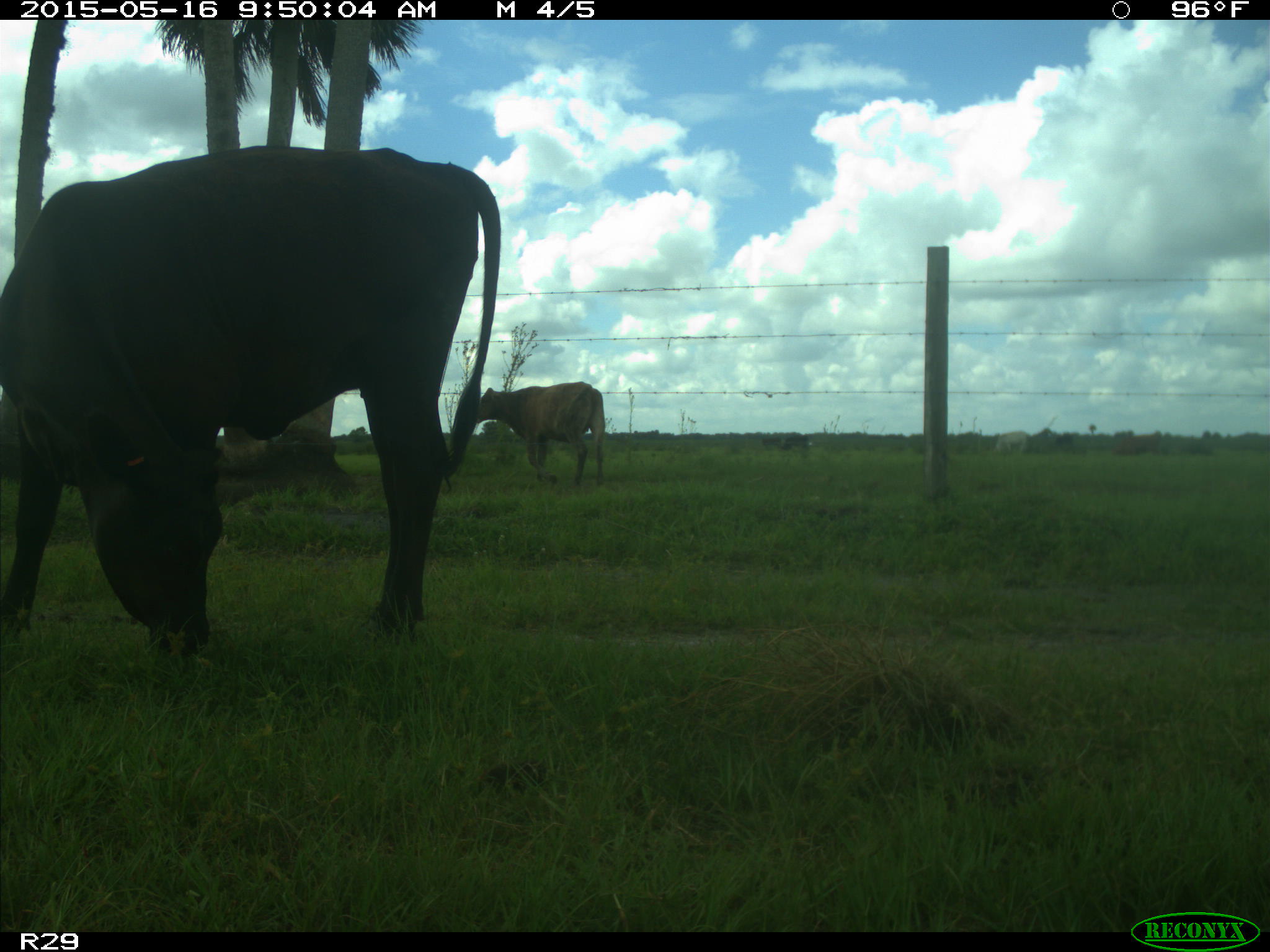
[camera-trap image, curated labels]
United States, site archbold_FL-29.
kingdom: Animalia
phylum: Chordata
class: Mammalia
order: Artiodactyla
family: Bovidae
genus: Bos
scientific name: Bos taurus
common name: domestic cow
Bos taurus (domestic cow).